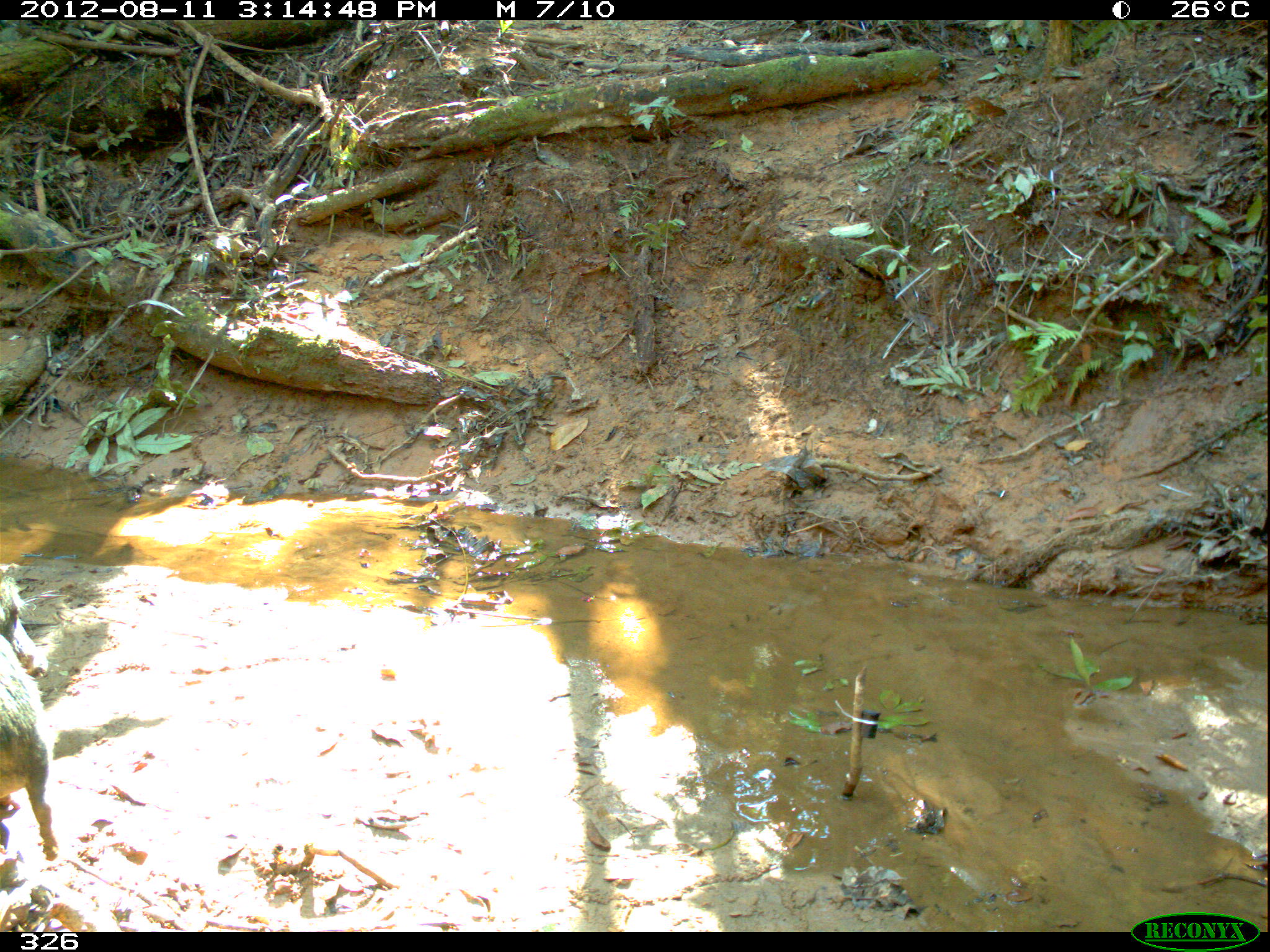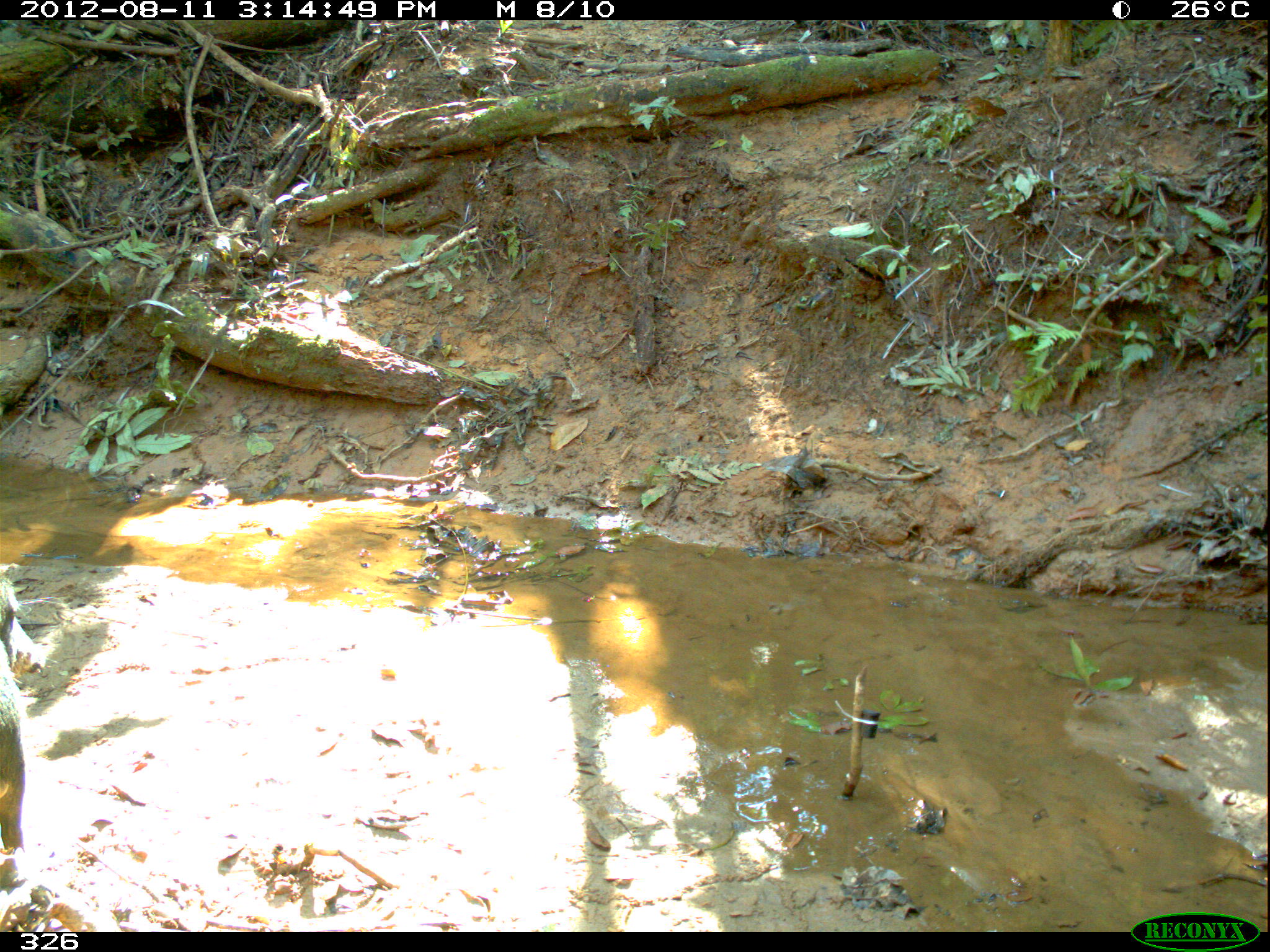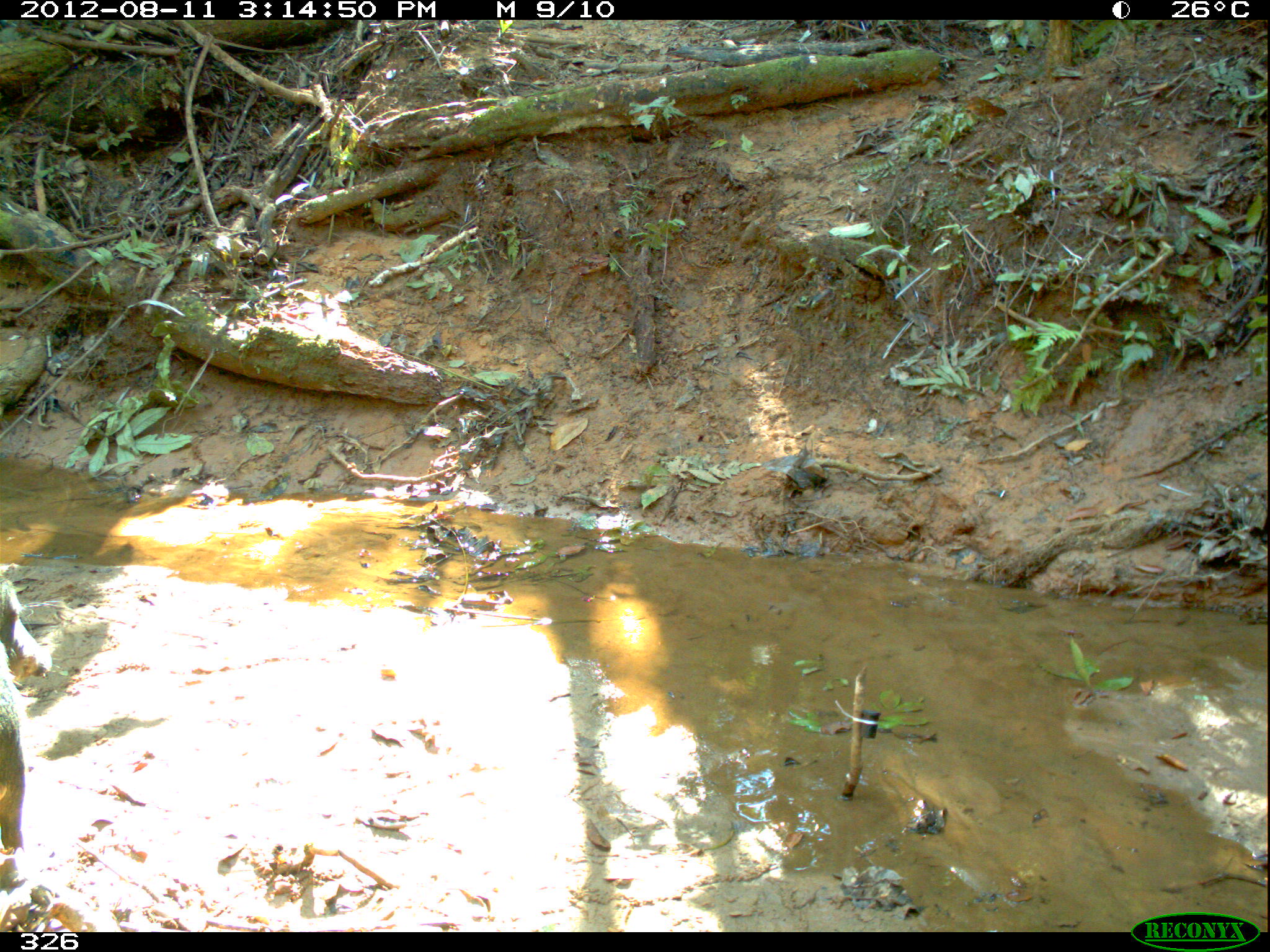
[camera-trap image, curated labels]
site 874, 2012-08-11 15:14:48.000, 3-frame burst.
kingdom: Animalia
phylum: Chordata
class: Mammalia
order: Artiodactyla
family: Tayassuidae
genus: Tayassu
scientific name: Tayassu pecari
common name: white-lipped peccary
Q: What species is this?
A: Tayassu pecari (white-lipped peccary).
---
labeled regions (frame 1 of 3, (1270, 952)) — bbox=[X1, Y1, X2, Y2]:
tayassu pecari: bbox=[1, 577, 57, 862]